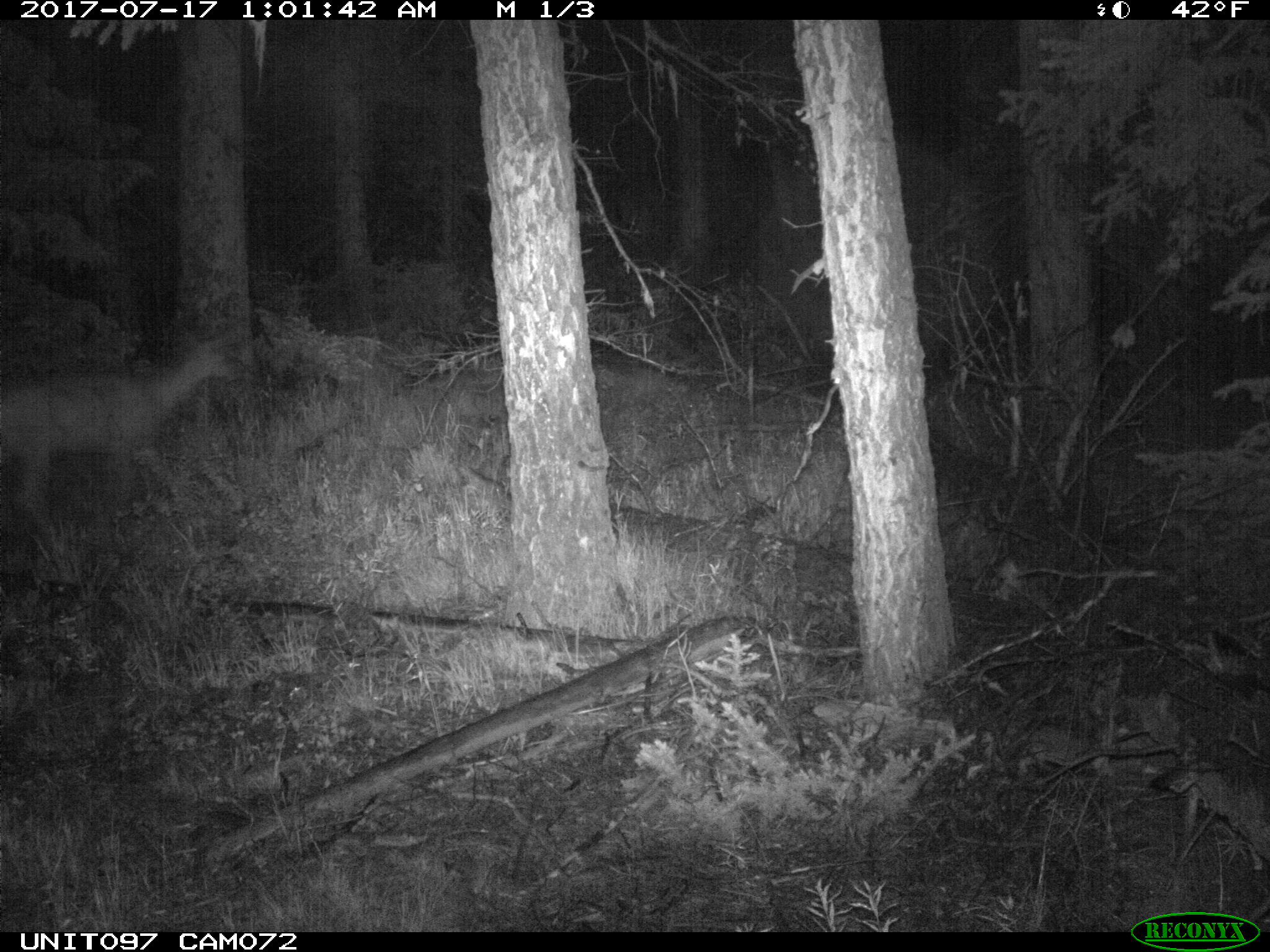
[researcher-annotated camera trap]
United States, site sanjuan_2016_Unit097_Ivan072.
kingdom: Animalia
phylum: Chordata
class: Mammalia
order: Artiodactyla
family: Cervidae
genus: Odocoileus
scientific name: Odocoileus hemionus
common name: mule deer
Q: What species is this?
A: Odocoileus hemionus (mule deer).